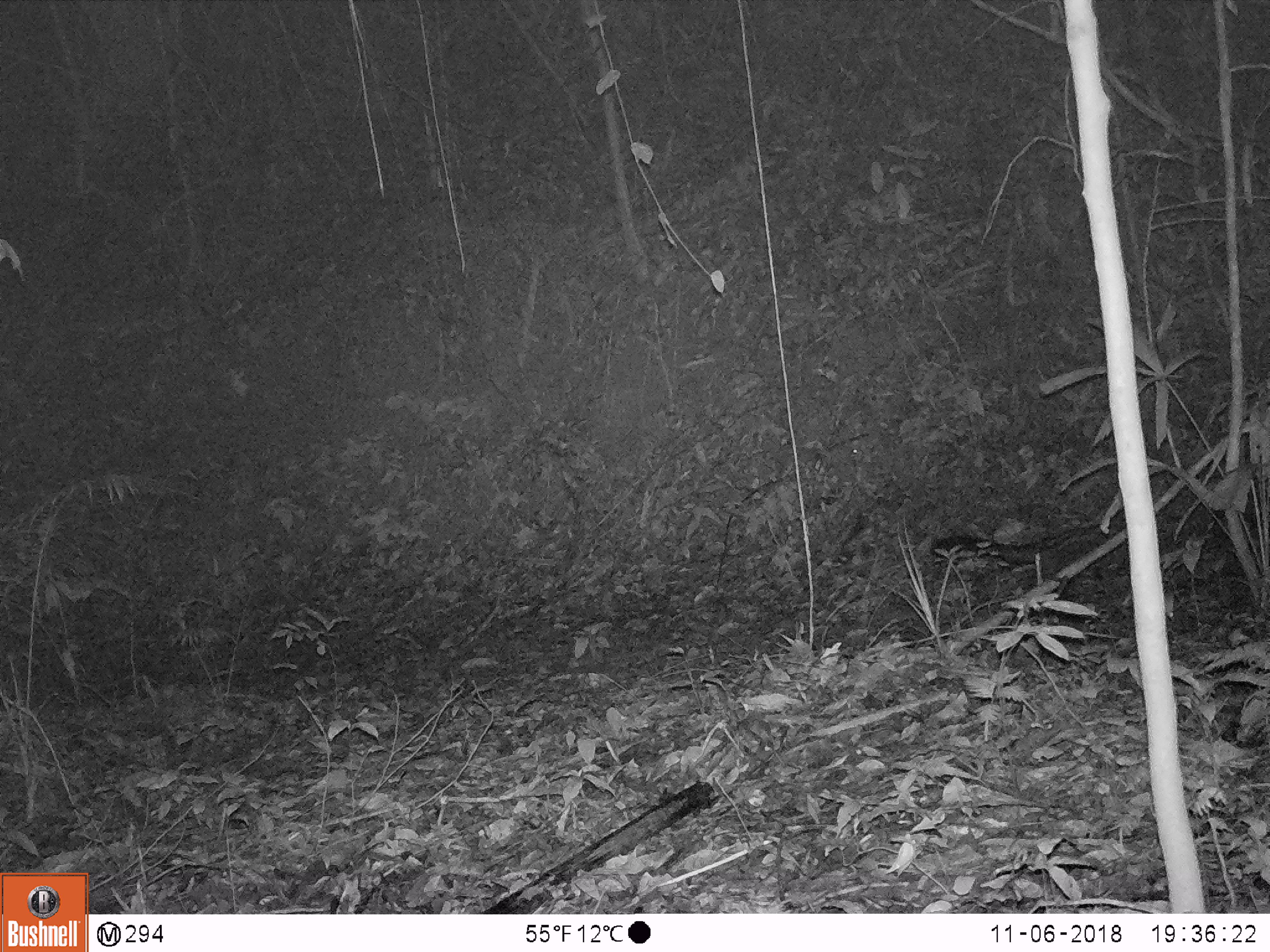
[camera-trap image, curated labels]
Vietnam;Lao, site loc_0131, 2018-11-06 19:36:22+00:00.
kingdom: Animalia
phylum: Chordata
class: Mammalia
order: Carnivora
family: Viverridae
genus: Paradoxurus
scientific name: Paradoxurus hermaphroditus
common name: common palm civet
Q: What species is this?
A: Common palm civet (Paradoxurus hermaphroditus).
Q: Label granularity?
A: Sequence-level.